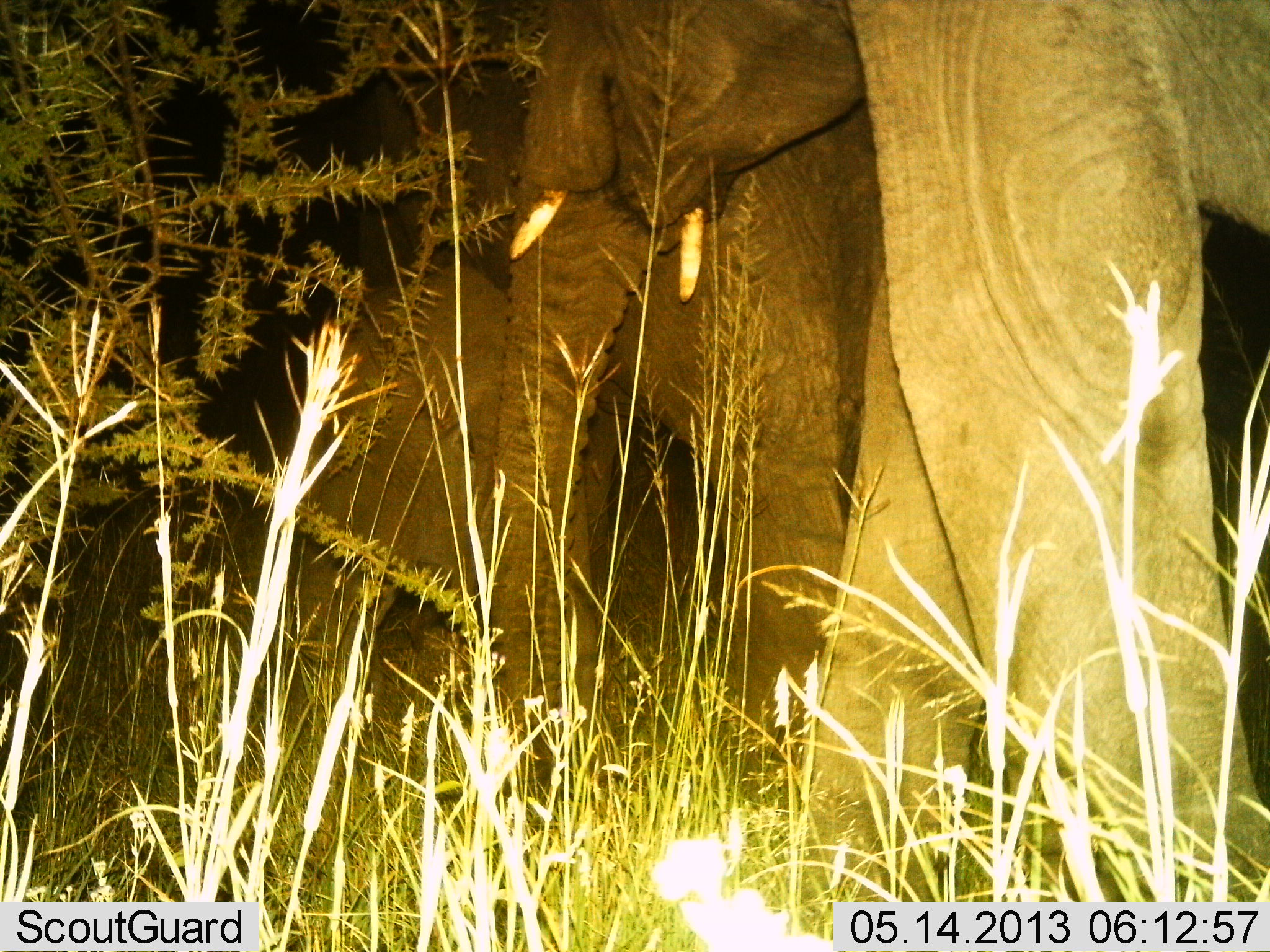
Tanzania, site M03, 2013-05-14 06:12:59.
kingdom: Animalia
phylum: Chordata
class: Mammalia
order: Proboscidea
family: Elephantidae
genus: Loxodonta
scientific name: Loxodonta africana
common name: african bush elephant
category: elephant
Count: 3.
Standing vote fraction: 64%.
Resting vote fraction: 4%.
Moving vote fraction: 28%.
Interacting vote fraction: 4%.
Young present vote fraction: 16%.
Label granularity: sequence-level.